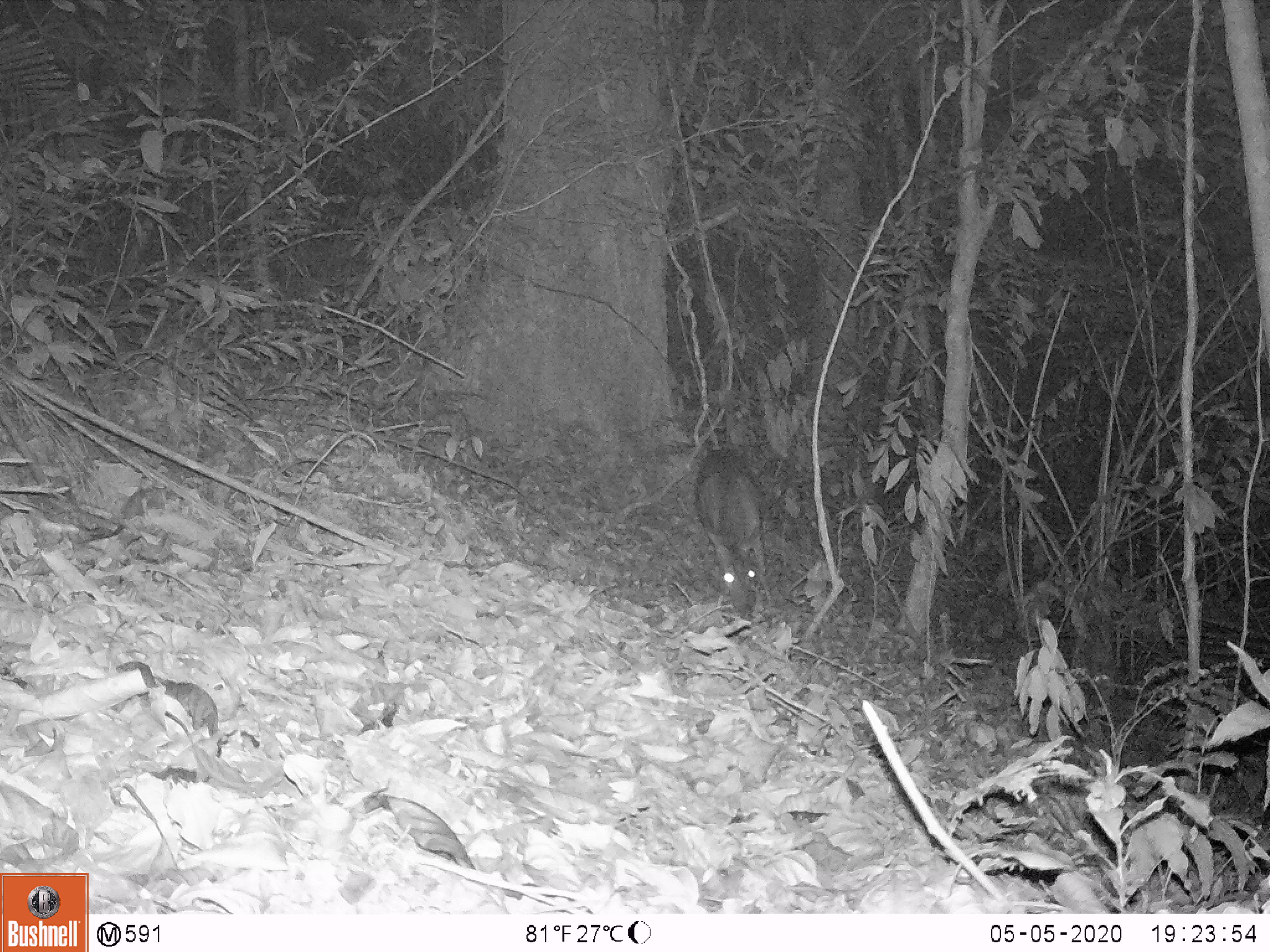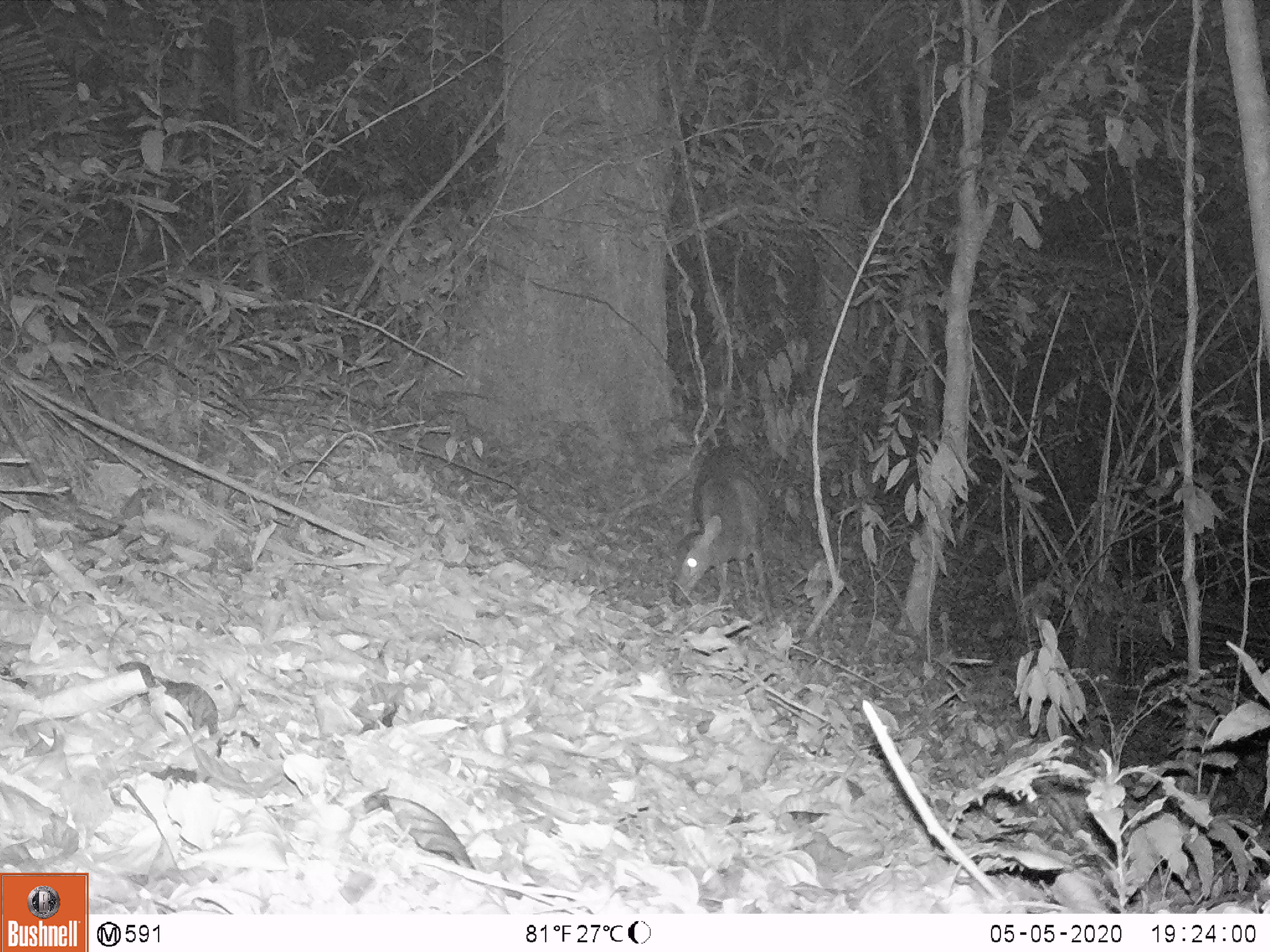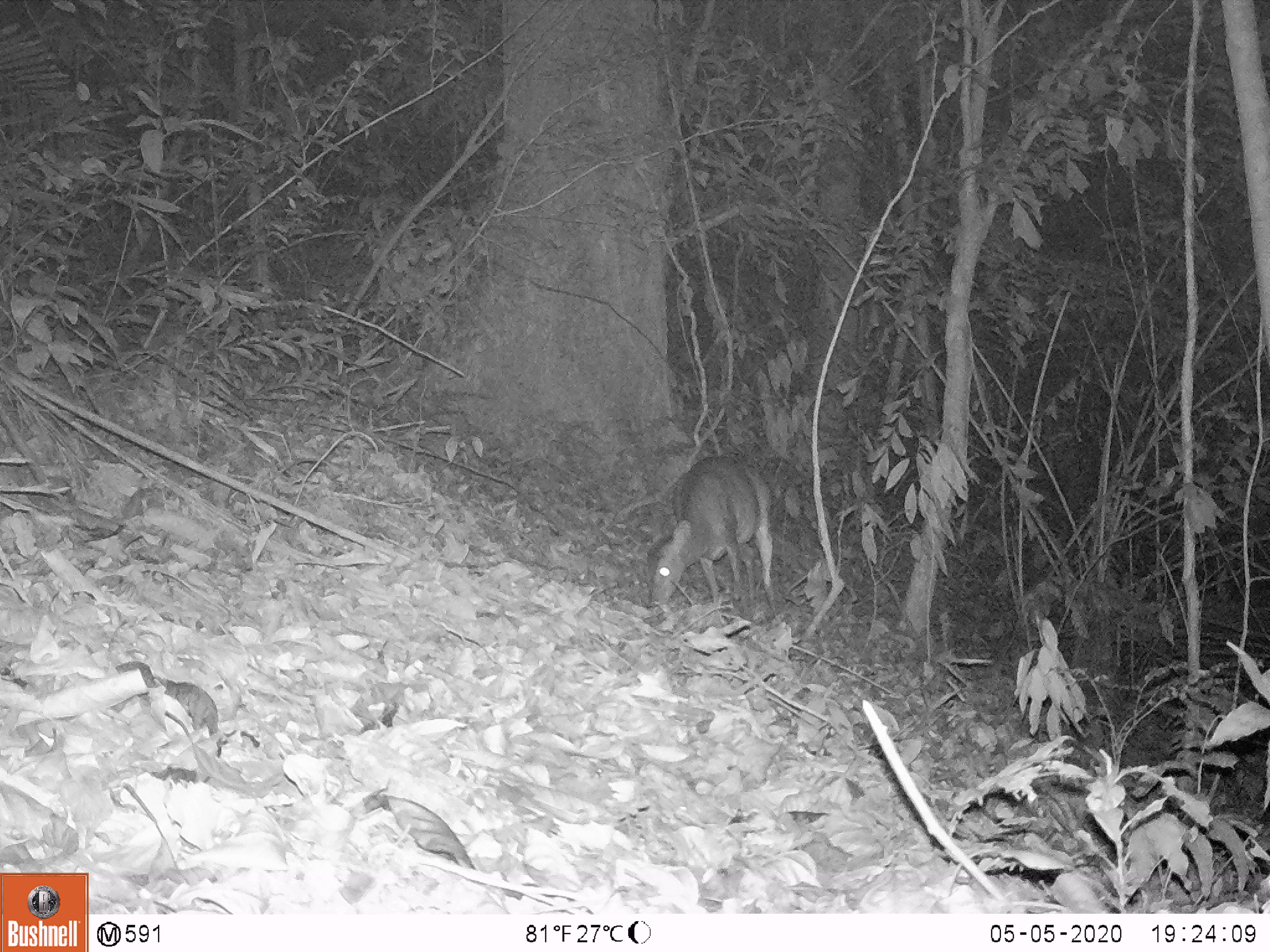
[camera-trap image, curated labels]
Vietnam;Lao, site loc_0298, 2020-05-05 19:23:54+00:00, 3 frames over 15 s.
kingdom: Animalia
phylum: Chordata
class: Mammalia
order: Artiodactyla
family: Cervidae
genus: Muntiacus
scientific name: Muntiacus vuquangensis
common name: large-antlered muntjac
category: large antlered muntjac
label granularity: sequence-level